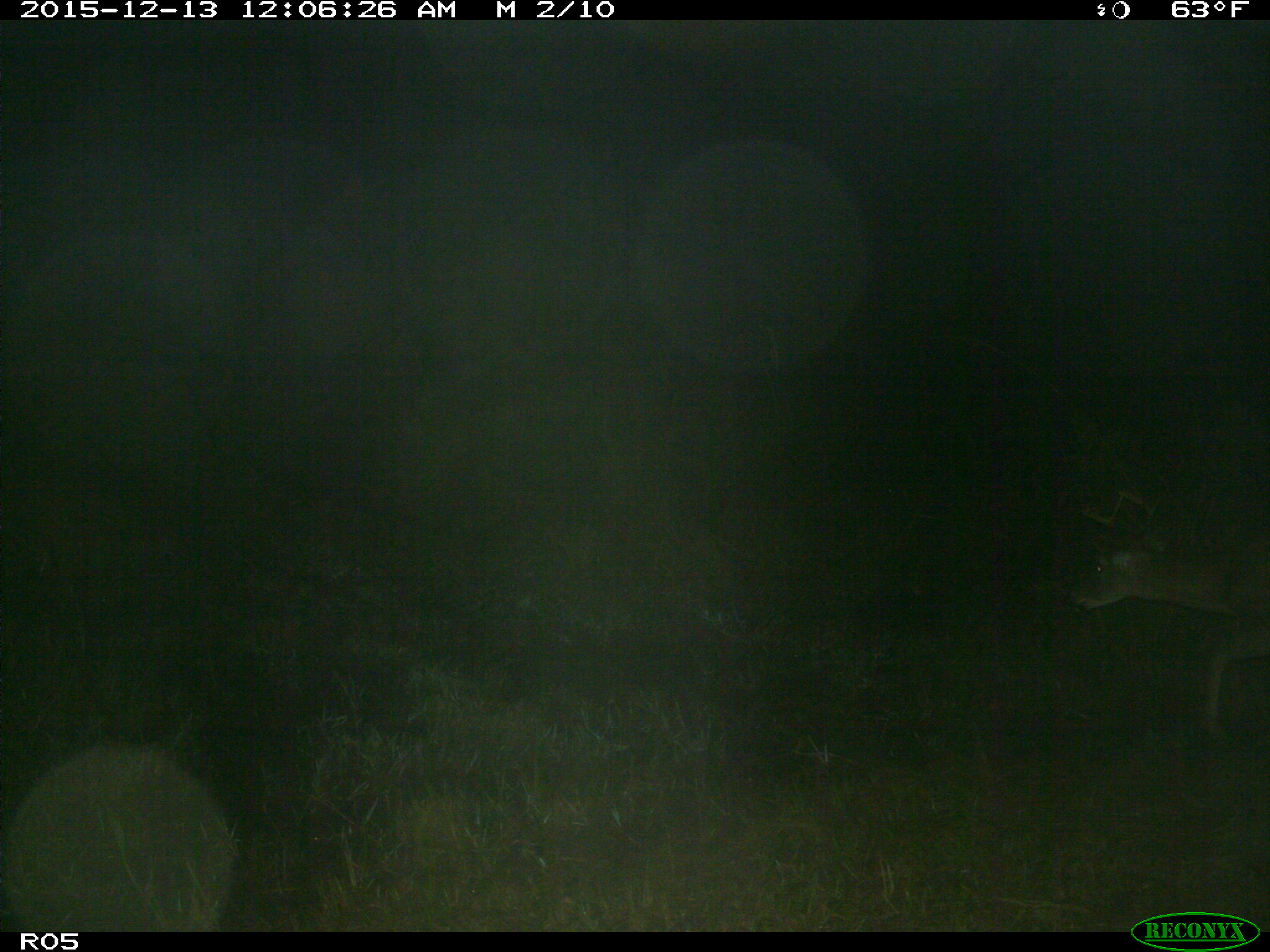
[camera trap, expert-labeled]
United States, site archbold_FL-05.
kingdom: Animalia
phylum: Chordata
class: Mammalia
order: Artiodactyla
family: Cervidae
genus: Odocoileus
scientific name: Odocoileus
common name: deer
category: unidentified deer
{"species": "unidentified deer (deer) (Odocoileus)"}